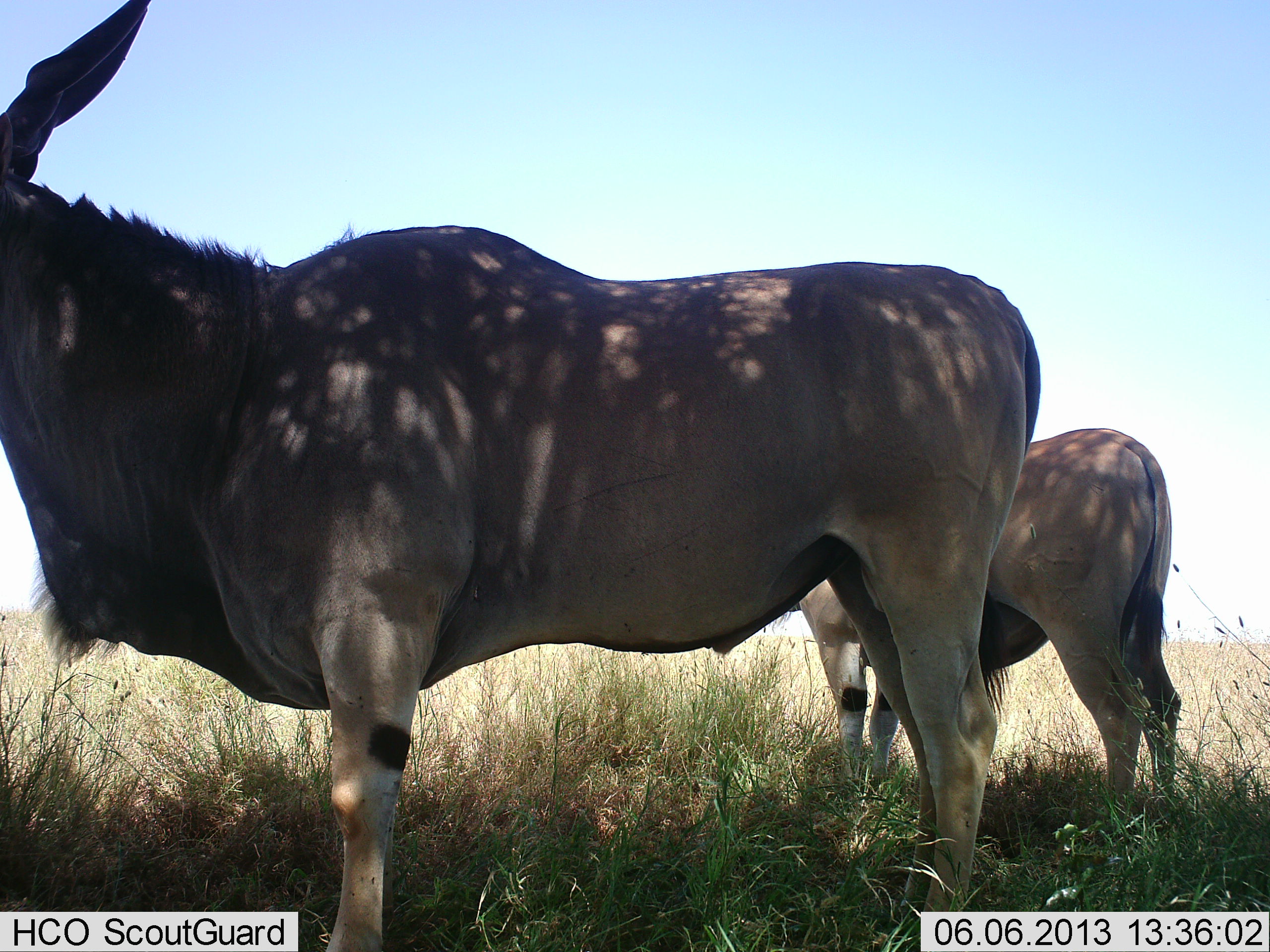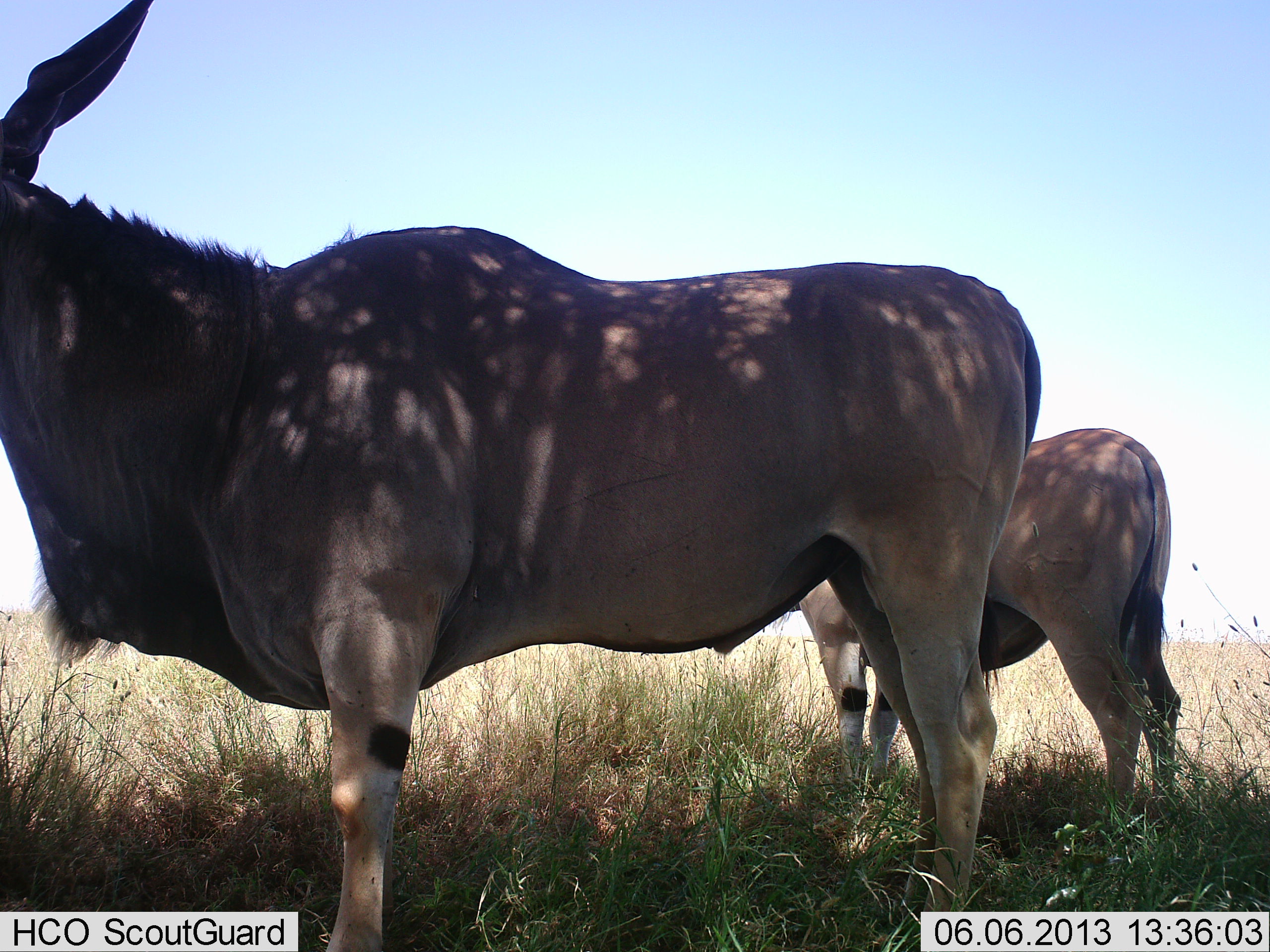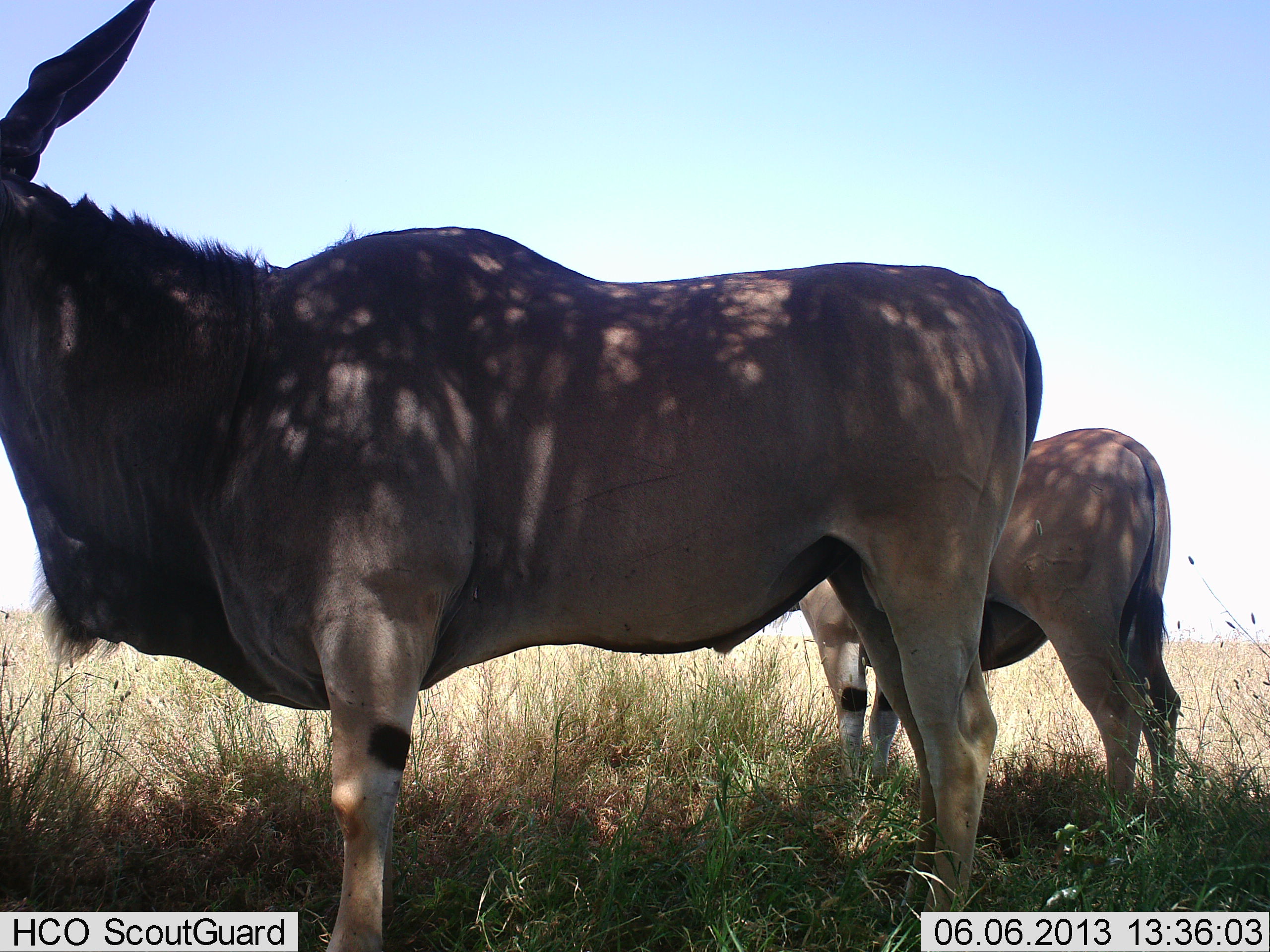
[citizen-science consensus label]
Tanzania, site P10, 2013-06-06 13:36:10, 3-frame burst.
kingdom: Animalia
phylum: Chordata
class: Mammalia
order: Artiodactyla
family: Bovidae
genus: Tragelaphus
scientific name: Tragelaphus oryx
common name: eland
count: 2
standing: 100%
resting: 10%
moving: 0%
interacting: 0%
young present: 0%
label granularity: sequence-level